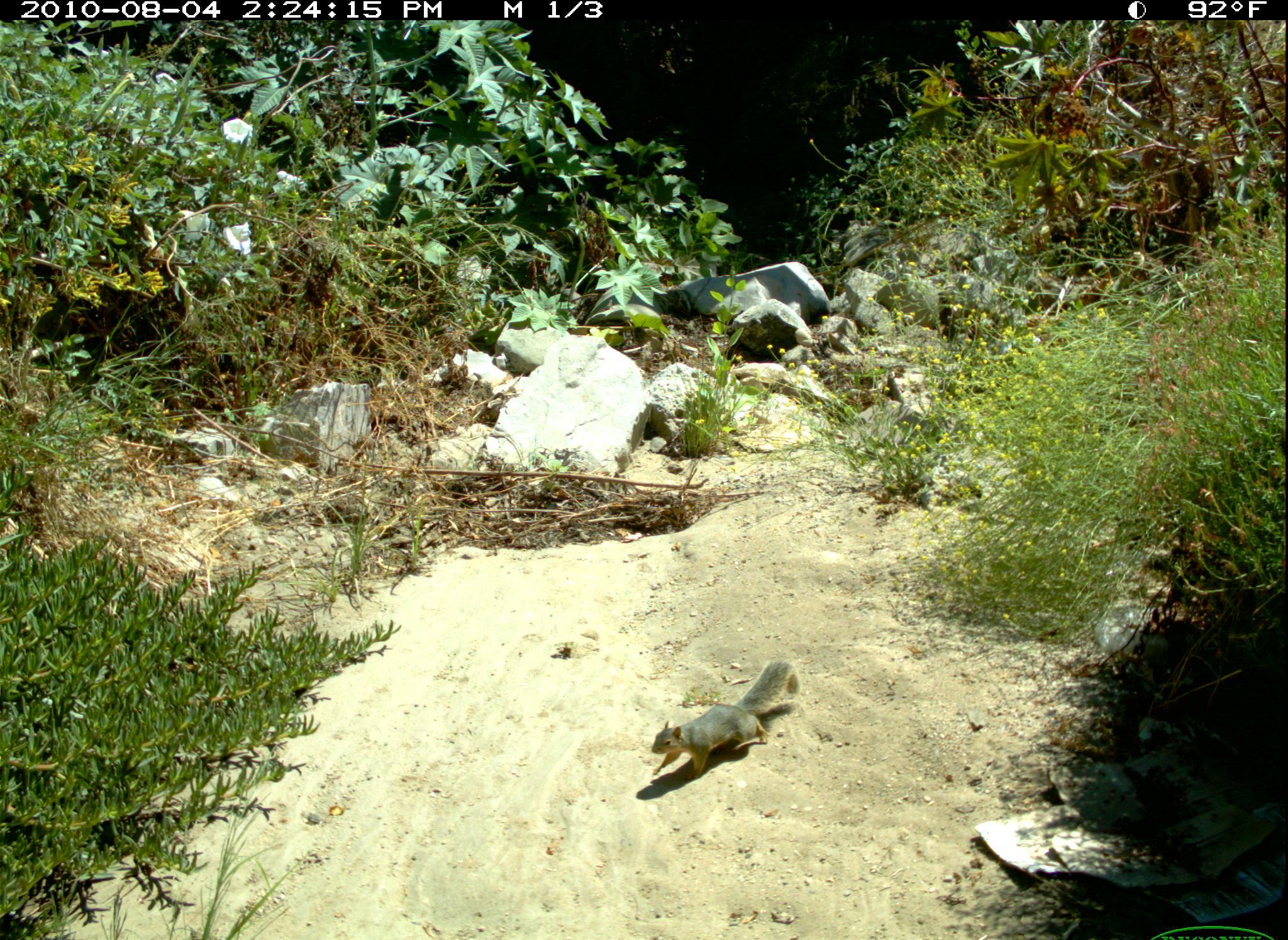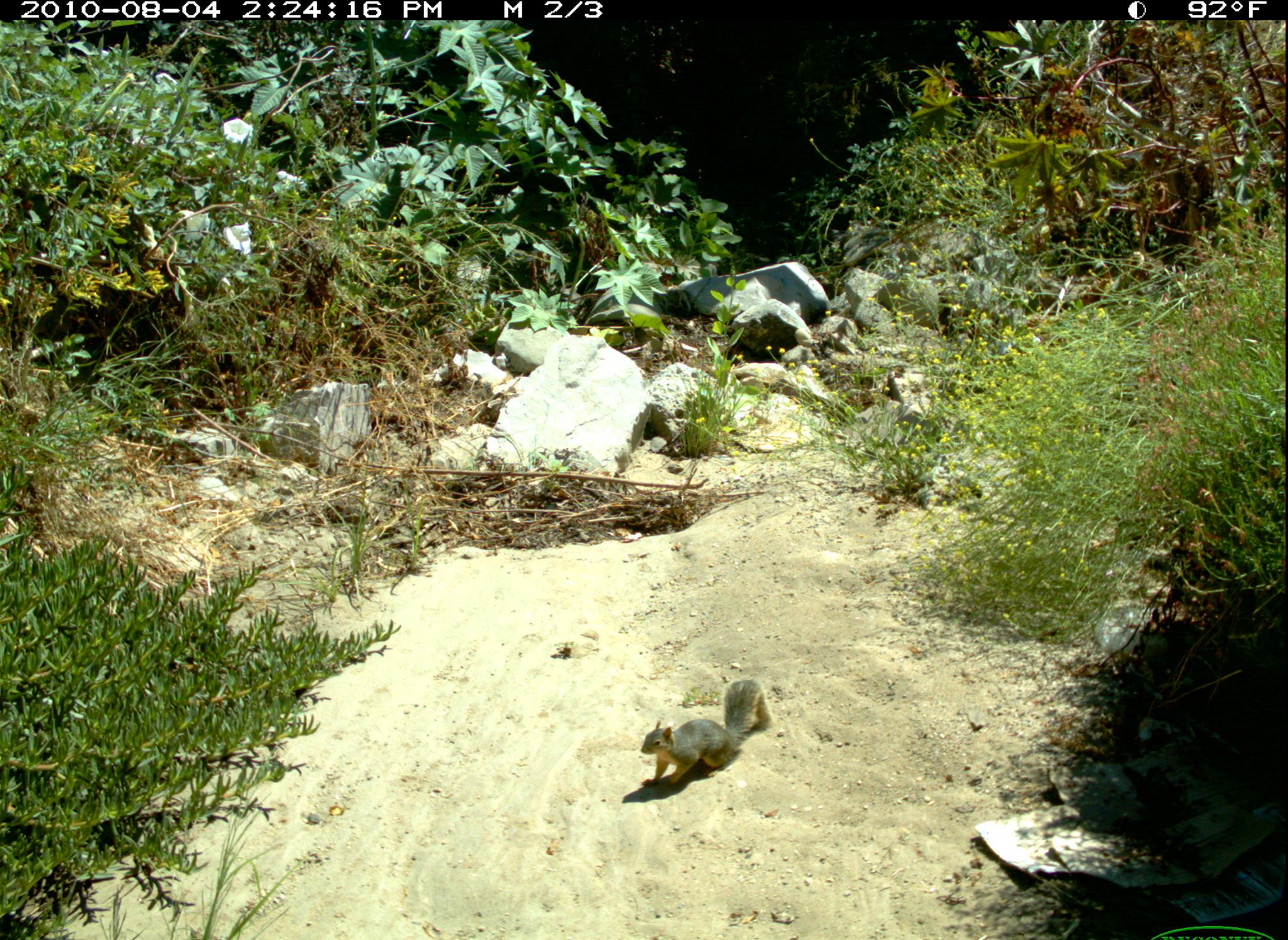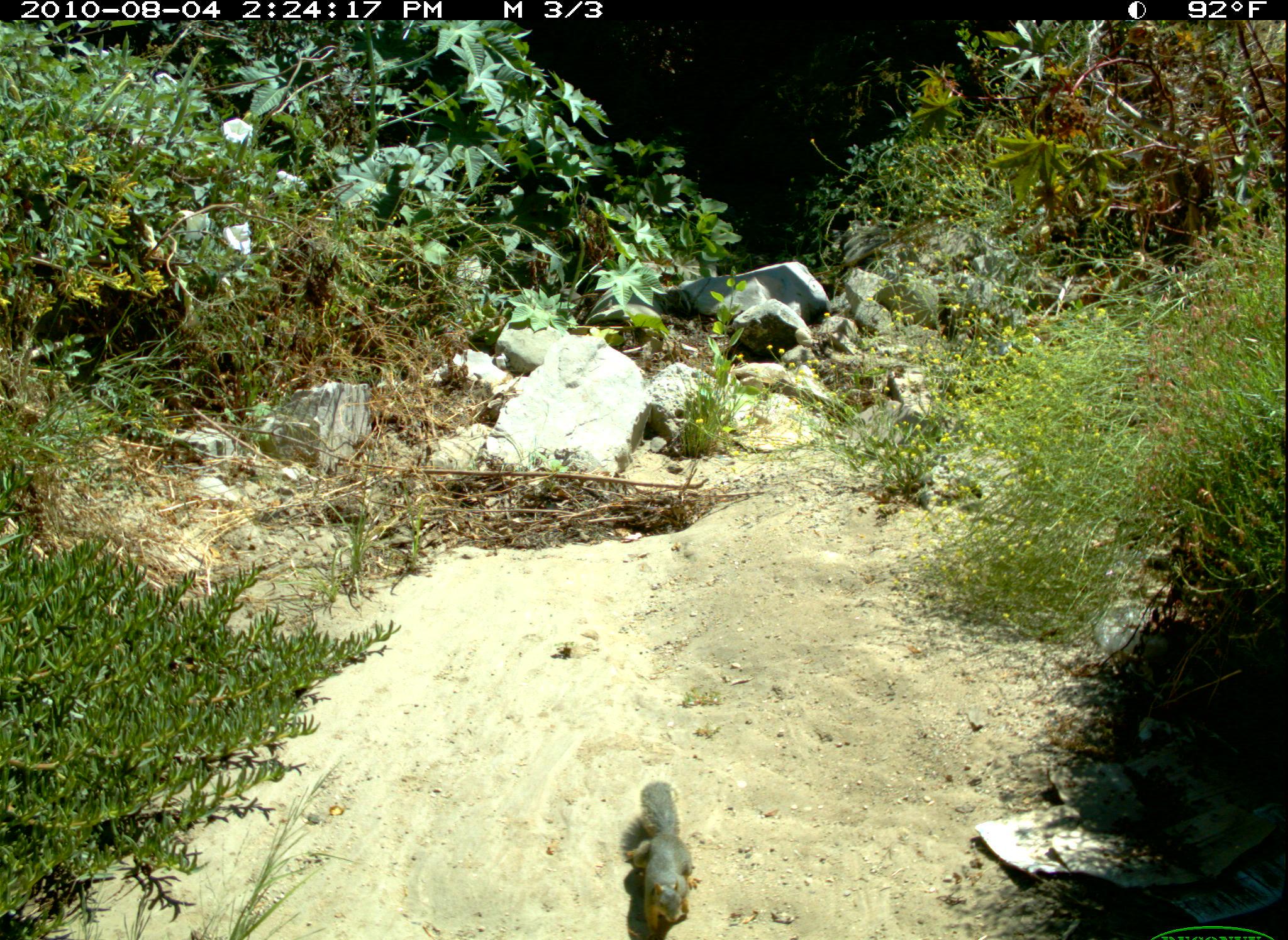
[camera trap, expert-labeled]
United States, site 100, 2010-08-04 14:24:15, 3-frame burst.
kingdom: Animalia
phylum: Chordata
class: Mammalia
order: Rodentia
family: Sciuridae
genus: Sciurus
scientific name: Sciurus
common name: squirrel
Squirrel (Sciurus).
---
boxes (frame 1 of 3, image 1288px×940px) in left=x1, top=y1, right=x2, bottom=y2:
squirrel: left=642, top=656, right=811, bottom=802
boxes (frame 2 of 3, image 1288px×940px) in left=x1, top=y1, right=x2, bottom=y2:
squirrel: left=636, top=676, right=782, bottom=796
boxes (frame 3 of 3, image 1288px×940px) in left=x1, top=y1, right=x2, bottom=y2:
squirrel: left=617, top=776, right=707, bottom=940